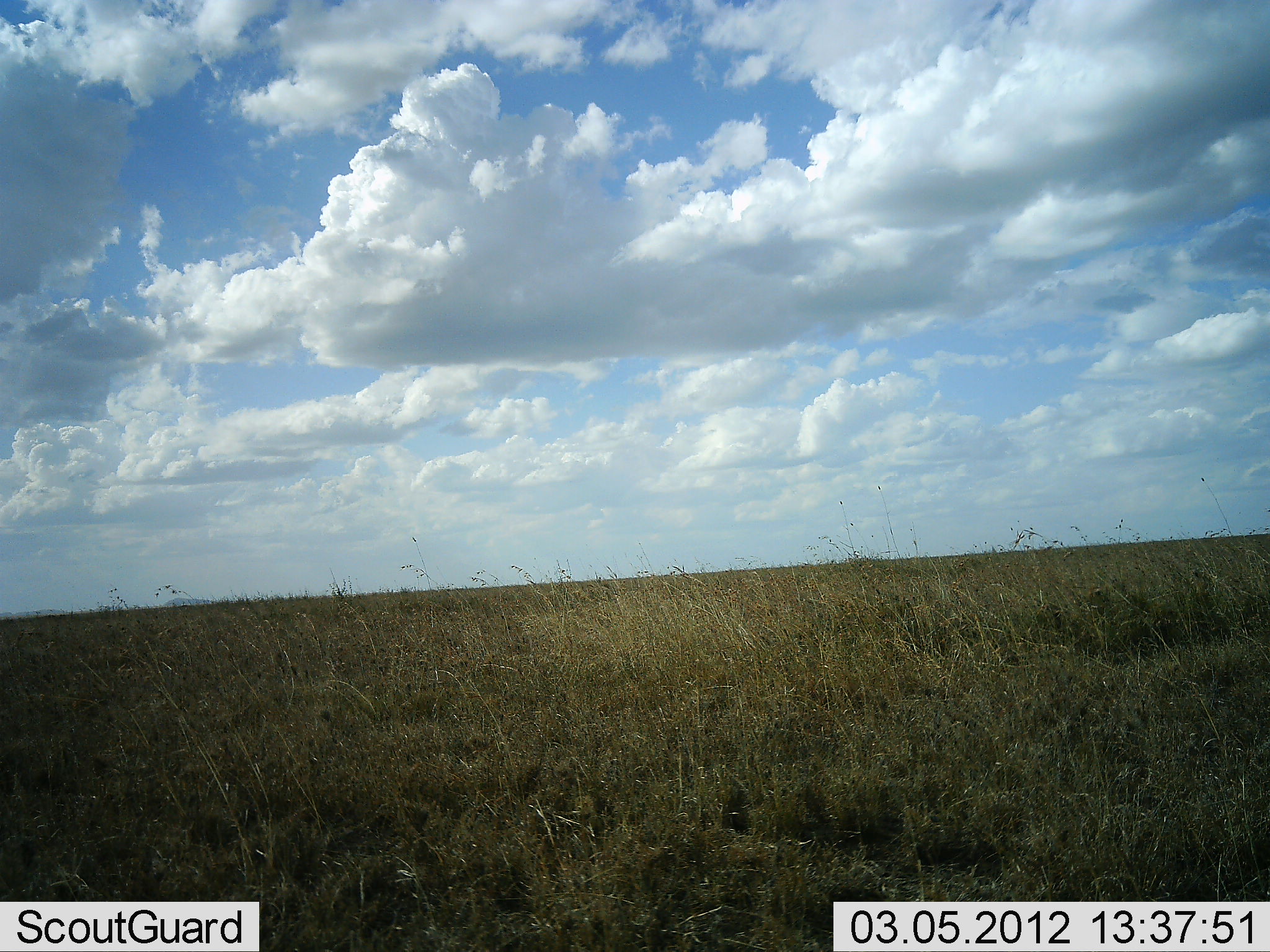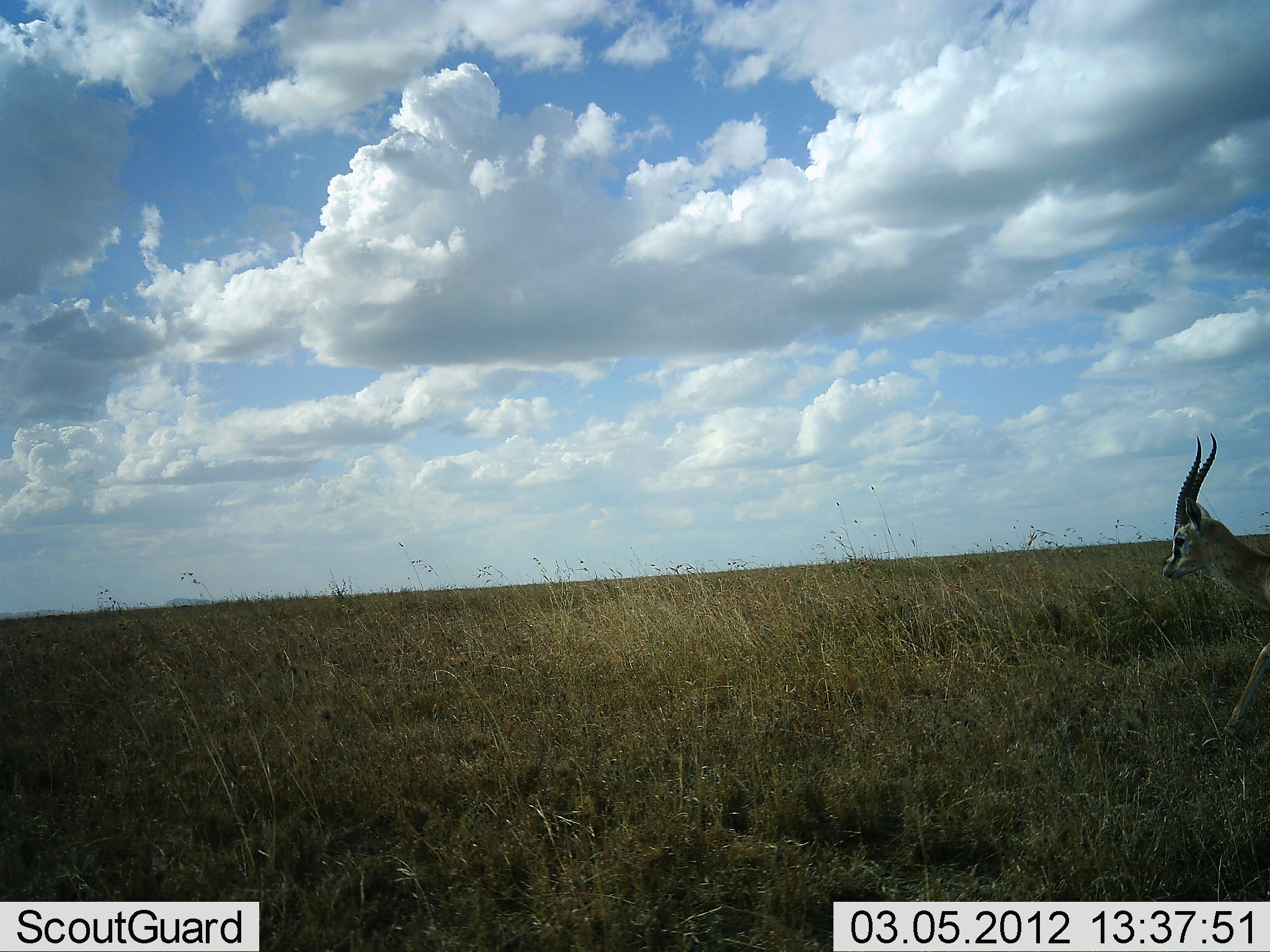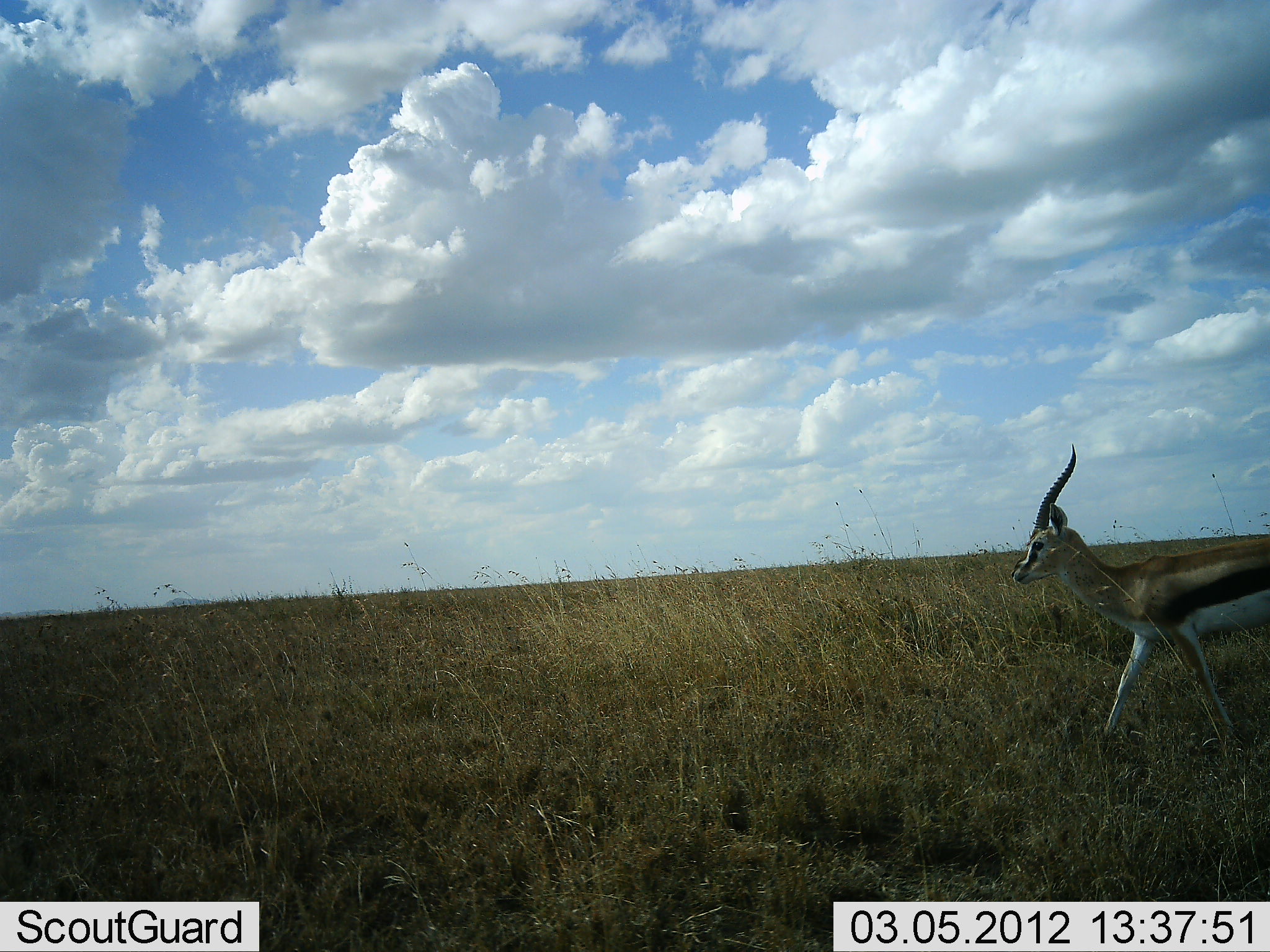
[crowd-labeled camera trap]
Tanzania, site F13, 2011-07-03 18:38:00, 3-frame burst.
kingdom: Animalia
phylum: Chordata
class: Mammalia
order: Artiodactyla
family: Bovidae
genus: Eudorcas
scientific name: Eudorcas thomsonii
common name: thomson's gazelle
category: gazellethomsons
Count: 1.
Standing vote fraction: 0%.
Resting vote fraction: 0%.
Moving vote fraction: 100%.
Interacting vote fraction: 0%.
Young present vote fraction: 0%.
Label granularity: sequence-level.